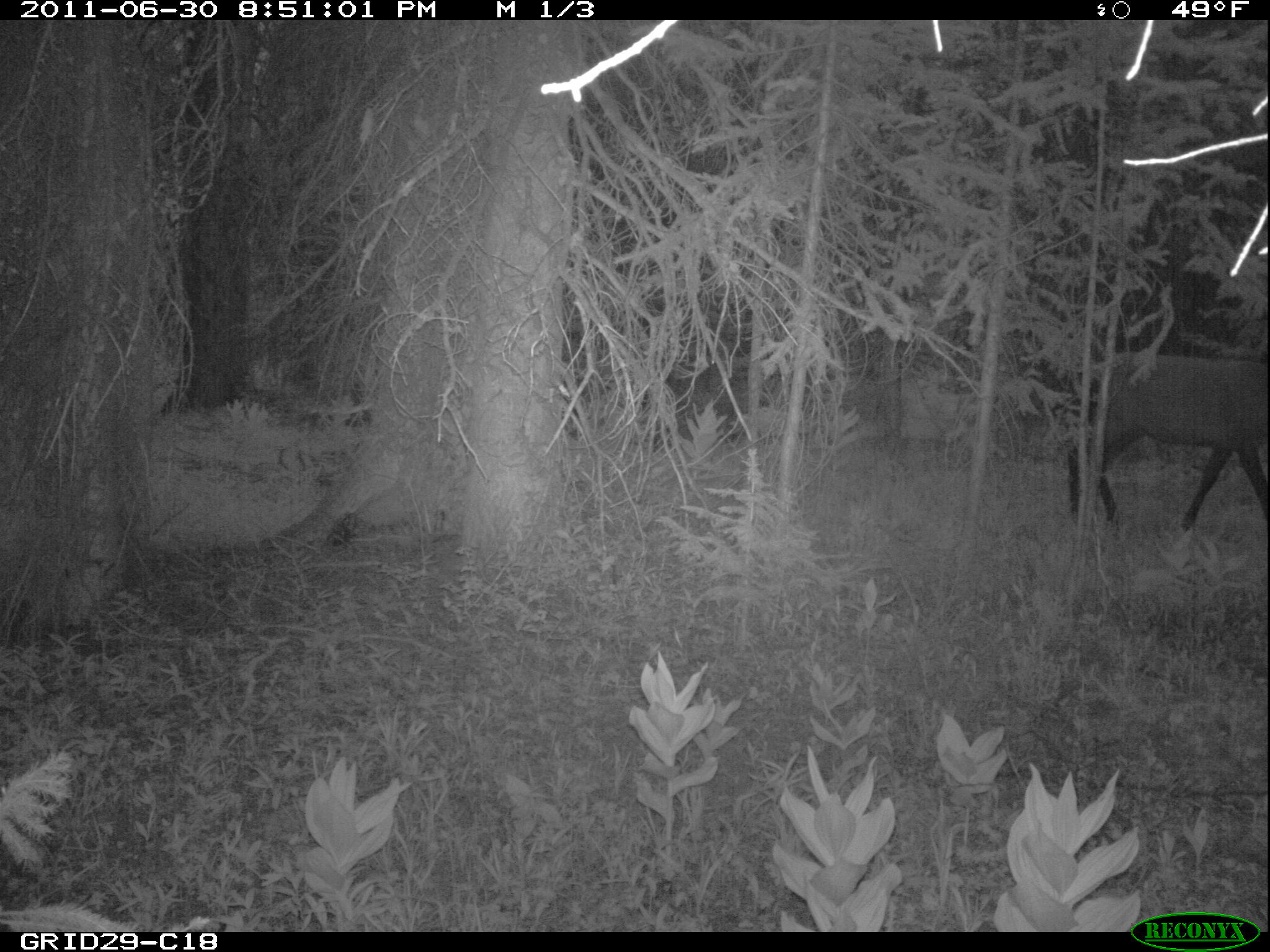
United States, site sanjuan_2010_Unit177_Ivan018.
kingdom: Animalia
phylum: Chordata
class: Mammalia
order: Artiodactyla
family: Cervidae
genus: Cervus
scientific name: Cervus elaphus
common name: red deer